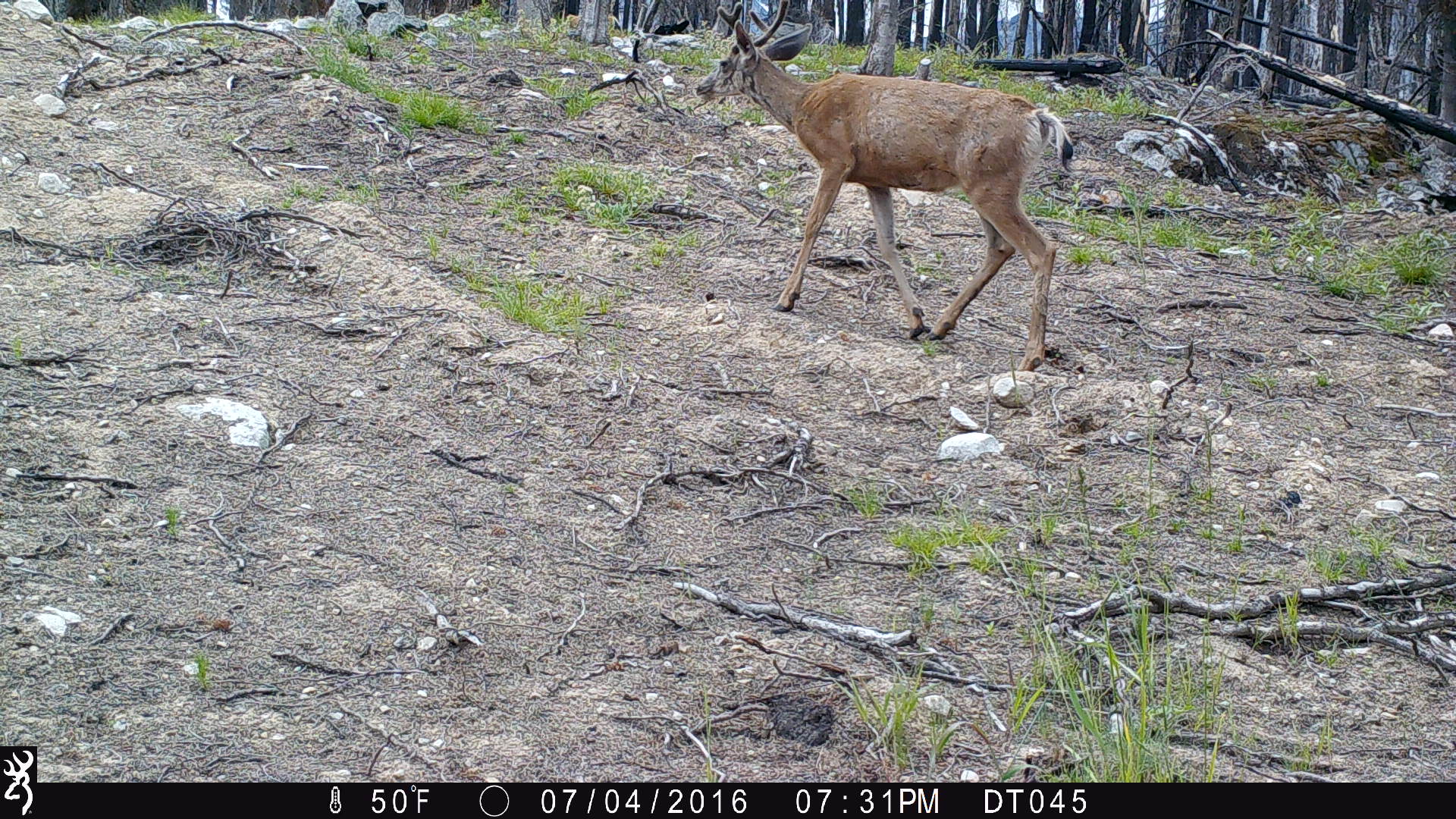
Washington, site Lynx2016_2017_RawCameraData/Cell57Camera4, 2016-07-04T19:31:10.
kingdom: Animalia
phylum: Chordata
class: Mammalia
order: Artiodactyla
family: Cervidae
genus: Odocoileus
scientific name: Odocoileus hemionus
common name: mule deer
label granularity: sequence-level